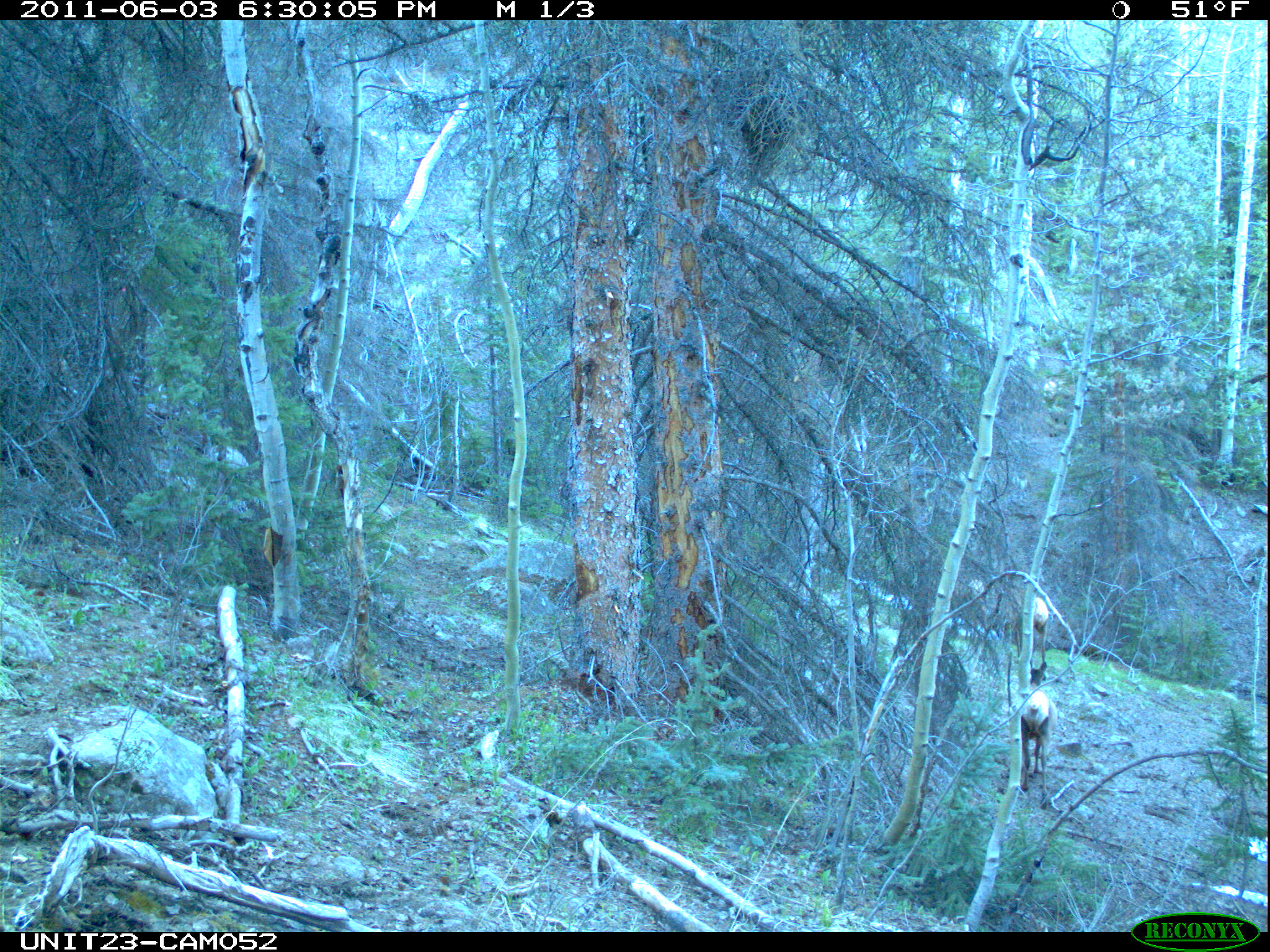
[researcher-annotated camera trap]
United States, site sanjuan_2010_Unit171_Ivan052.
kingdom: Animalia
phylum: Chordata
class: Mammalia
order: Artiodactyla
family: Cervidae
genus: Cervus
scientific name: Cervus elaphus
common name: red deer